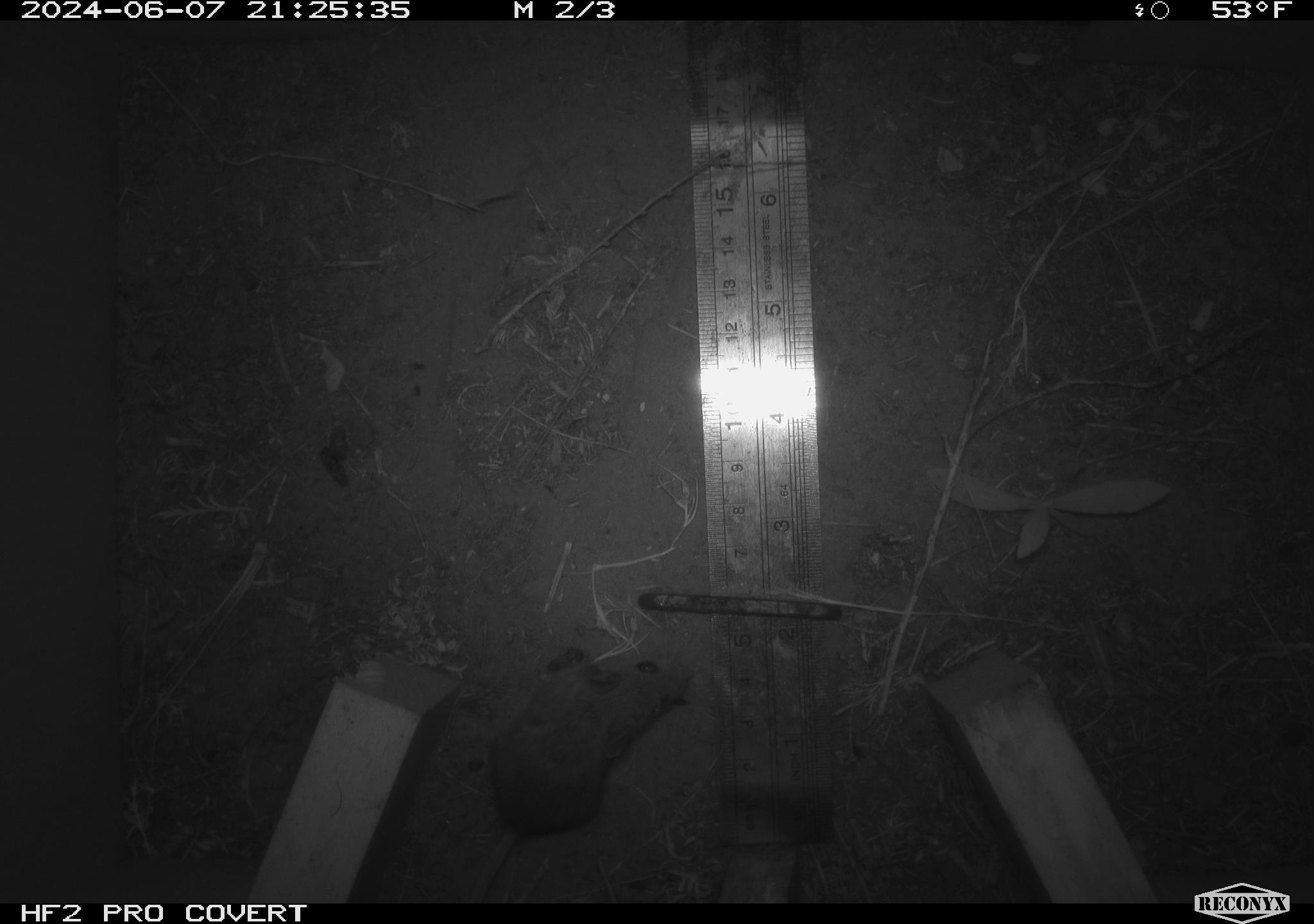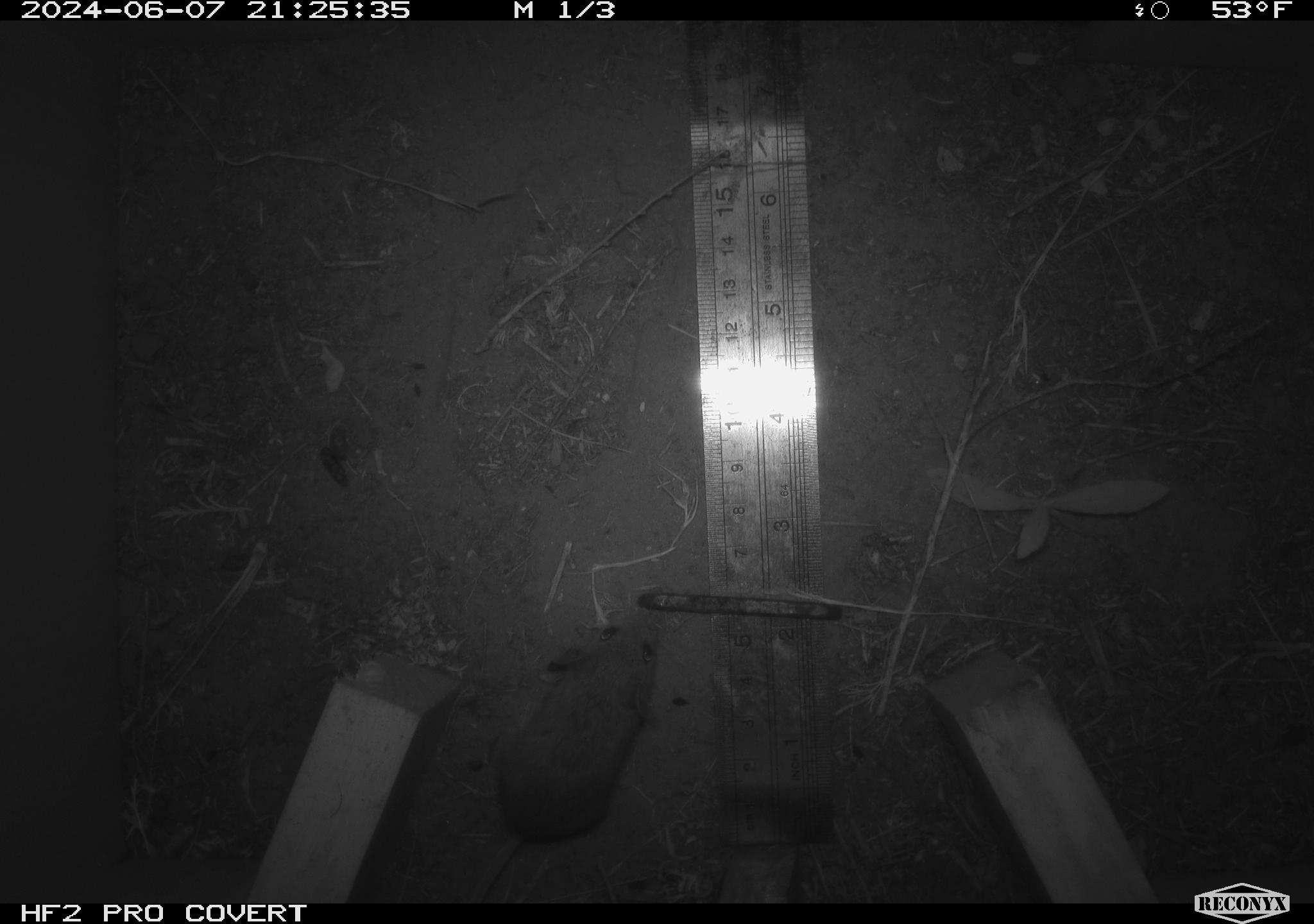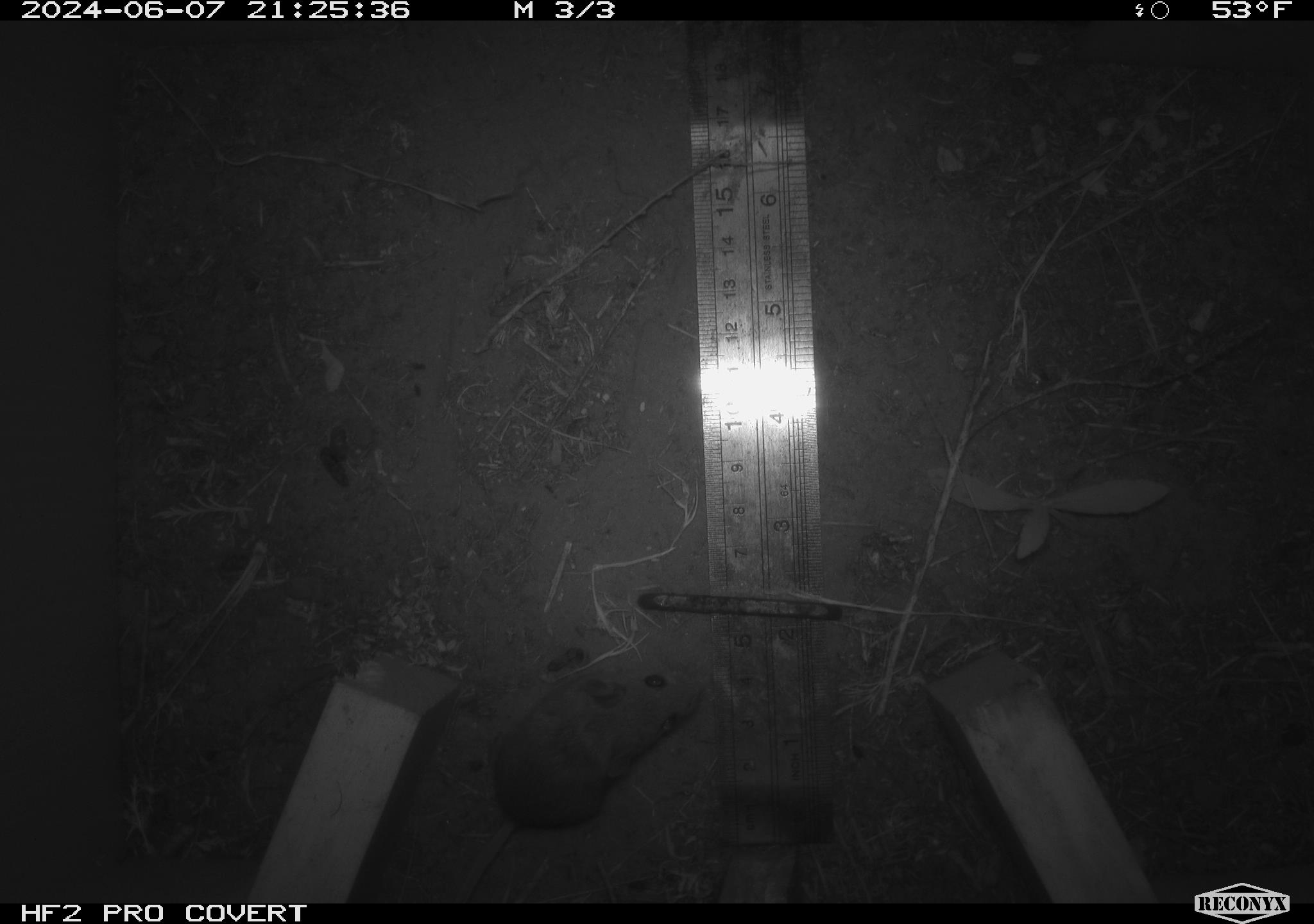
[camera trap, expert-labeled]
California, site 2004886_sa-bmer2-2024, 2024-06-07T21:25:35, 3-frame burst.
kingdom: Animalia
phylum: Chordata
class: Mammalia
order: Rodentia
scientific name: Rodentia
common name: mouse species